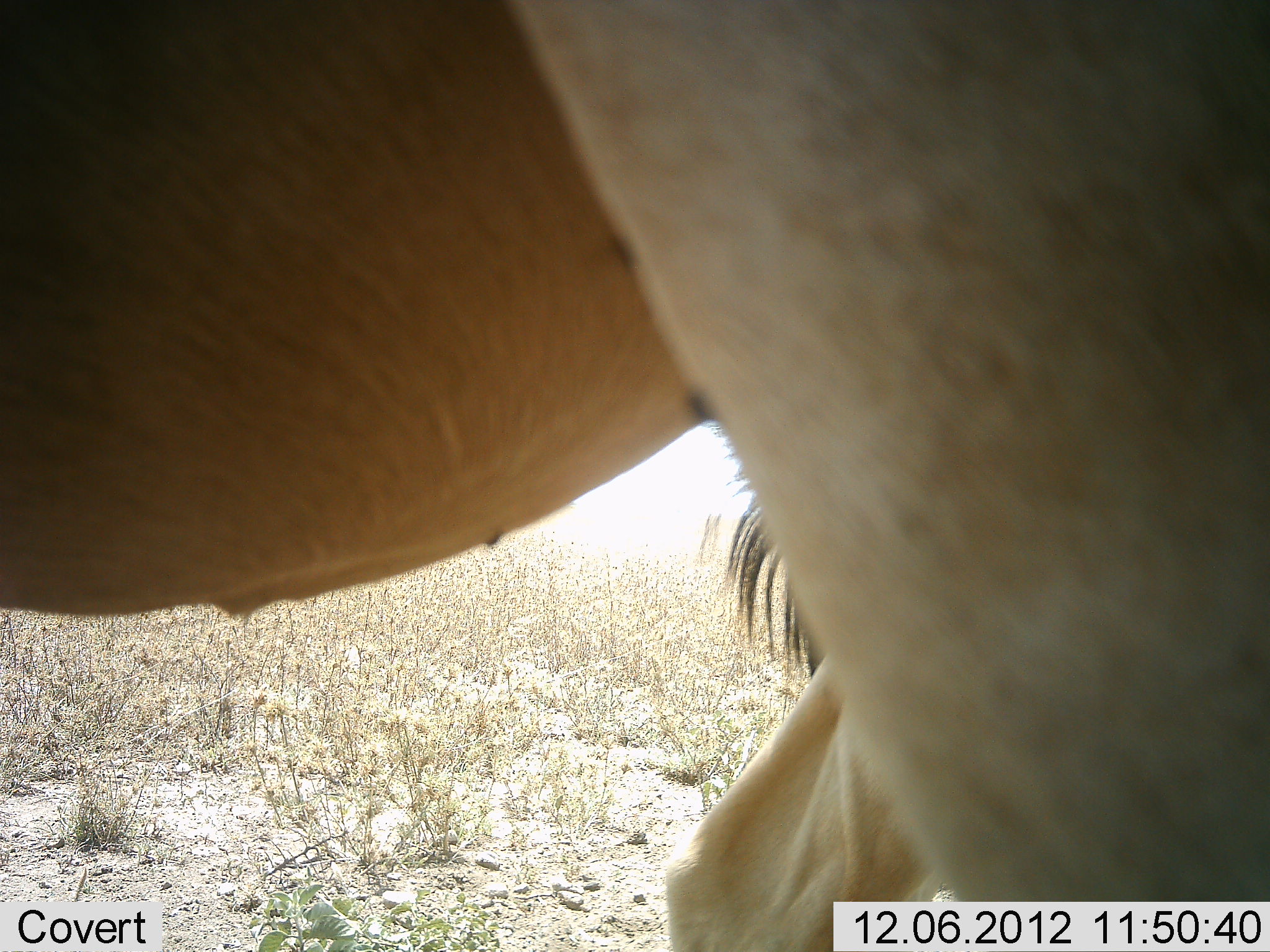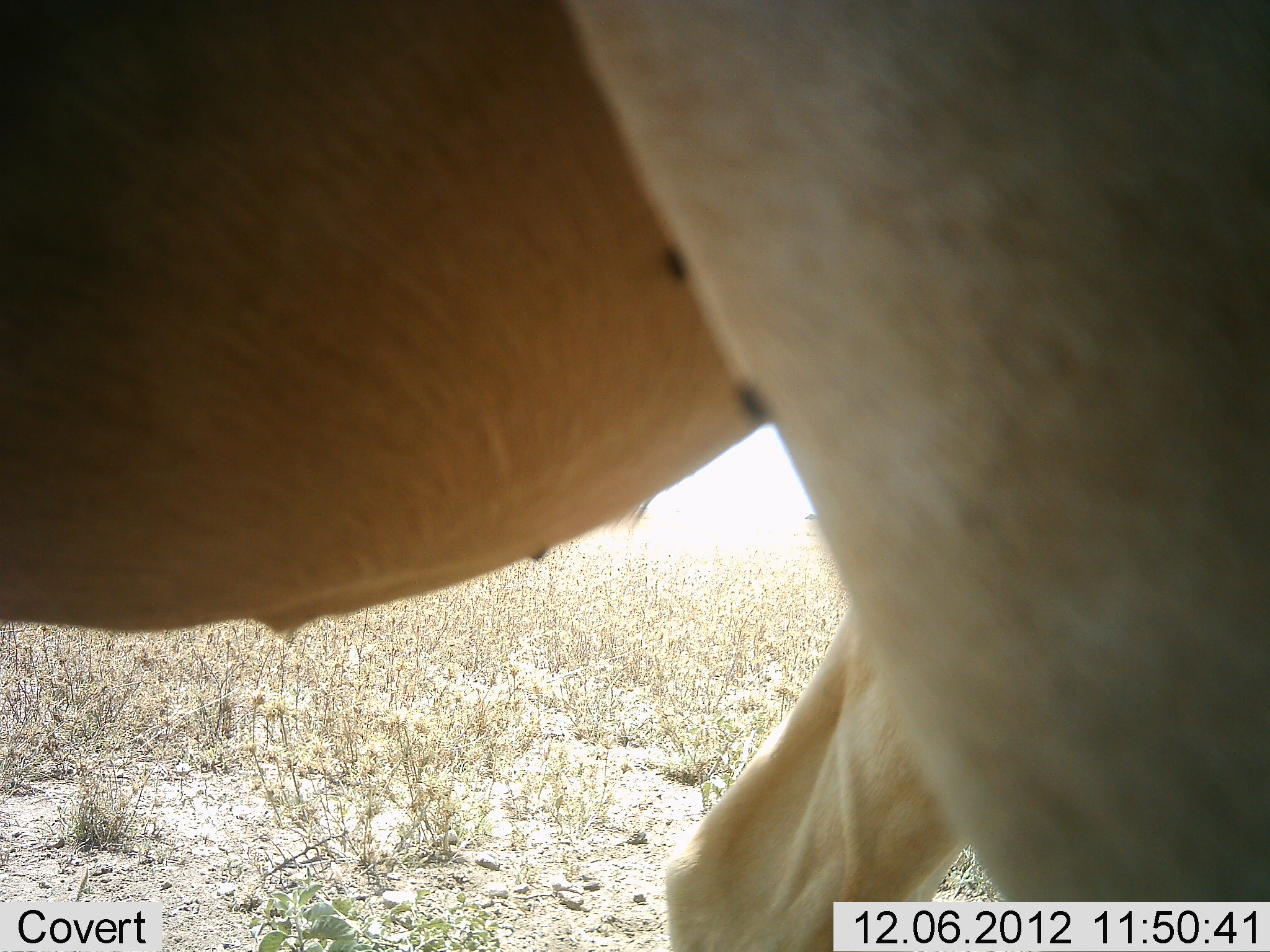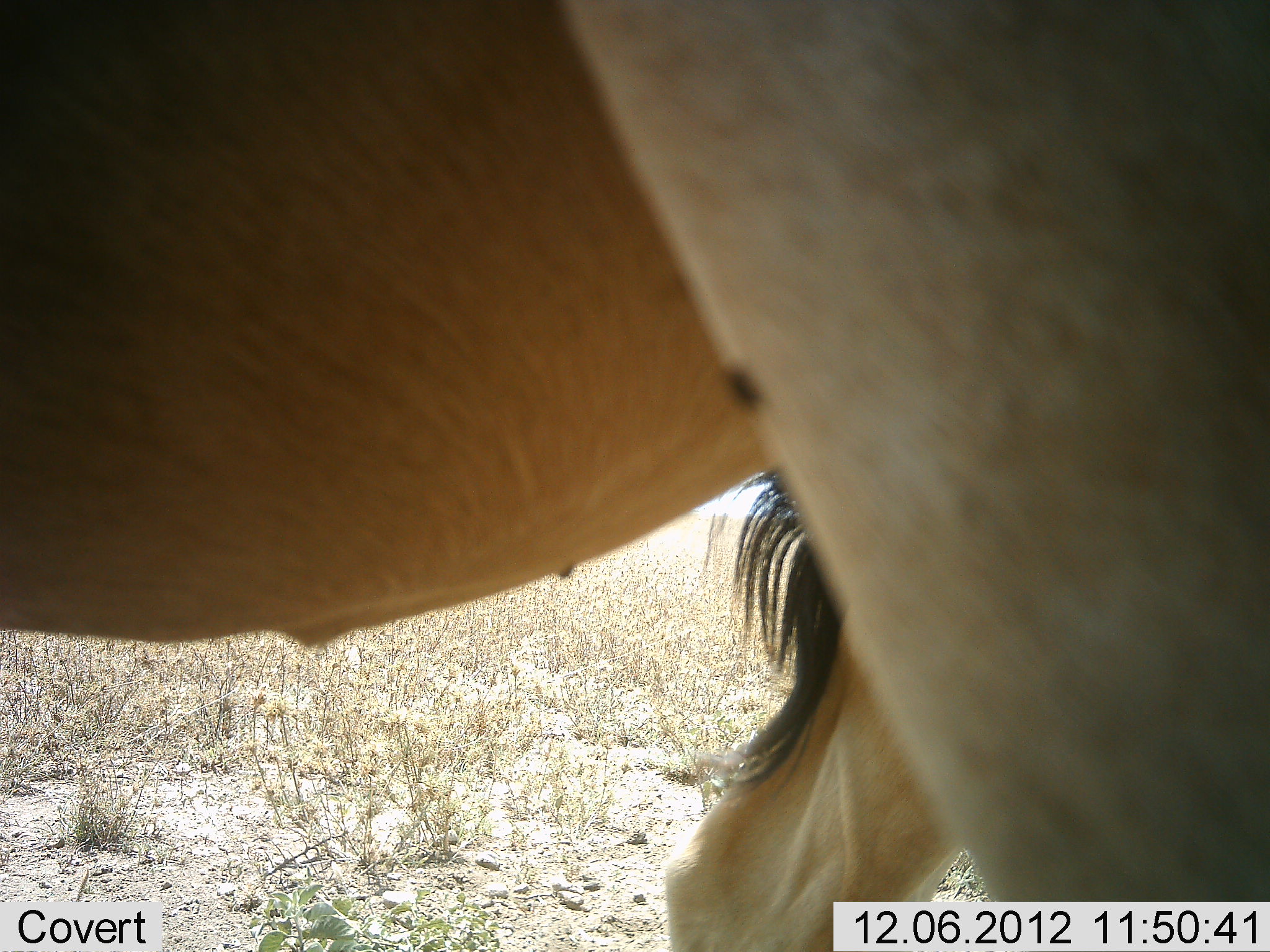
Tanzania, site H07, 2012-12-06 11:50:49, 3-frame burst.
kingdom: Animalia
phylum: Chordata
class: Mammalia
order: Artiodactyla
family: Bovidae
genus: Alcelaphus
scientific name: Alcelaphus buselaphus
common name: hartebeest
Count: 1.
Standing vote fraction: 100%.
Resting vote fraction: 0%.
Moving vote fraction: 0%.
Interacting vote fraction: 0%.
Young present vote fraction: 0%.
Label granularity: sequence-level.